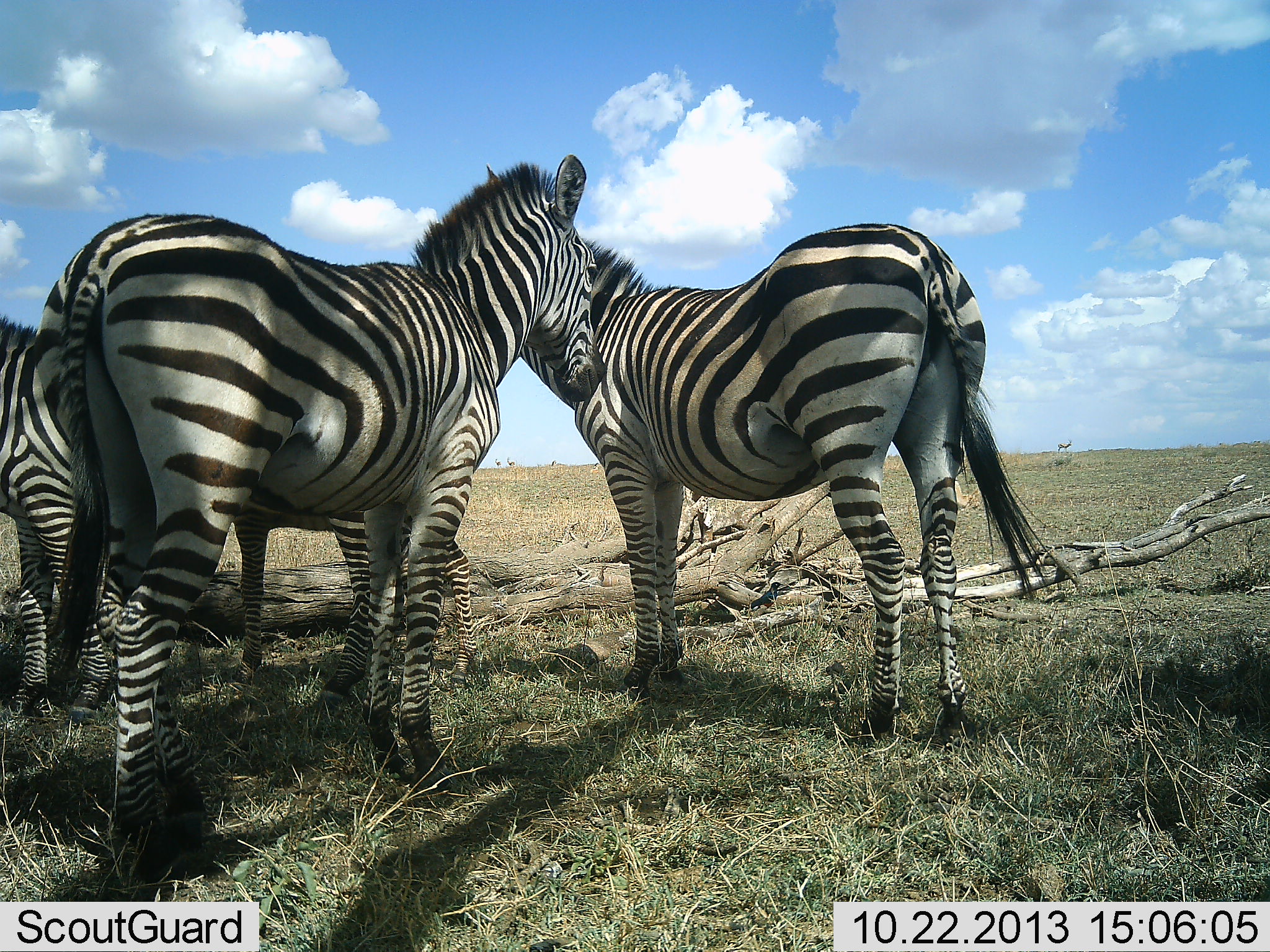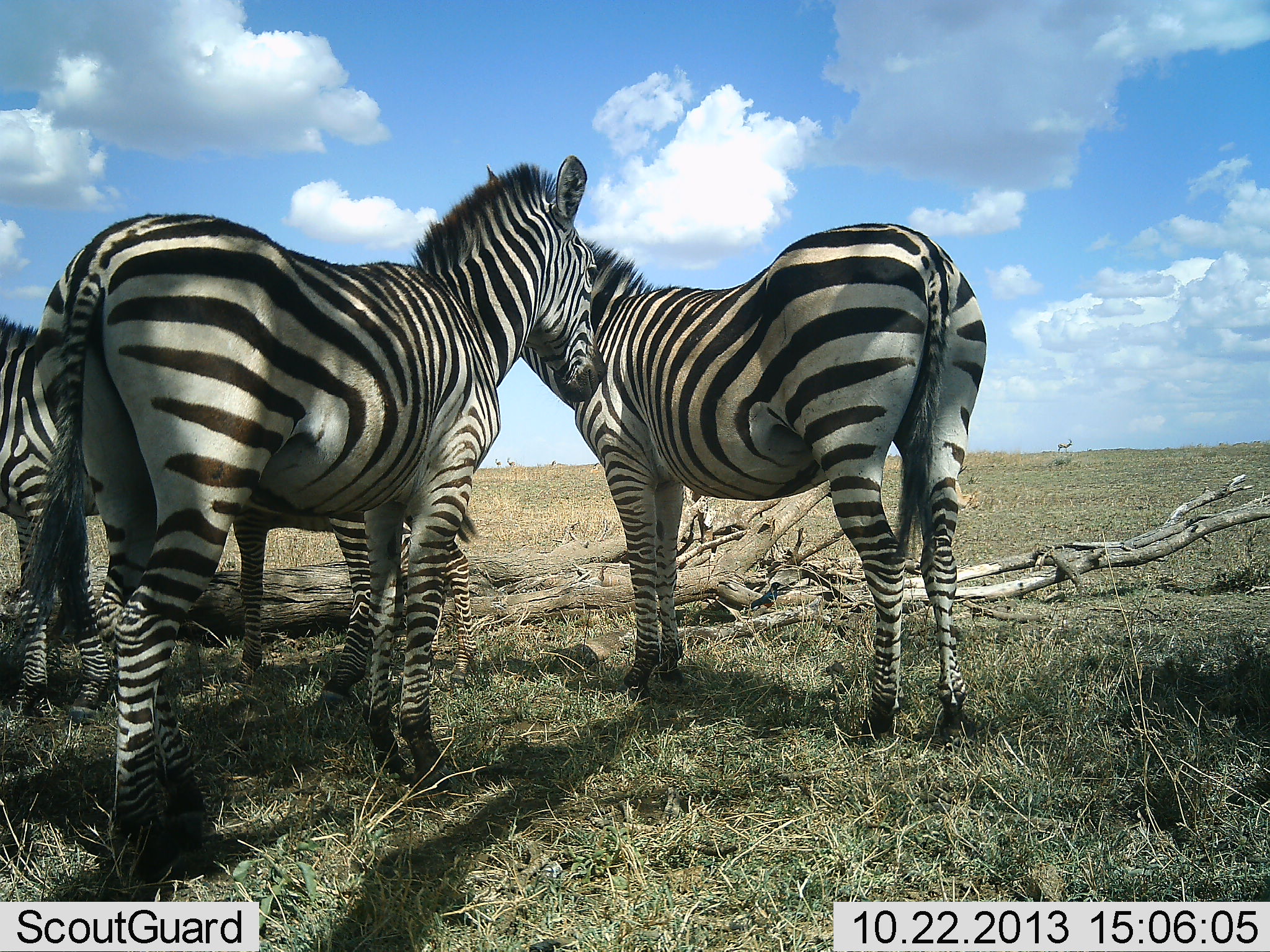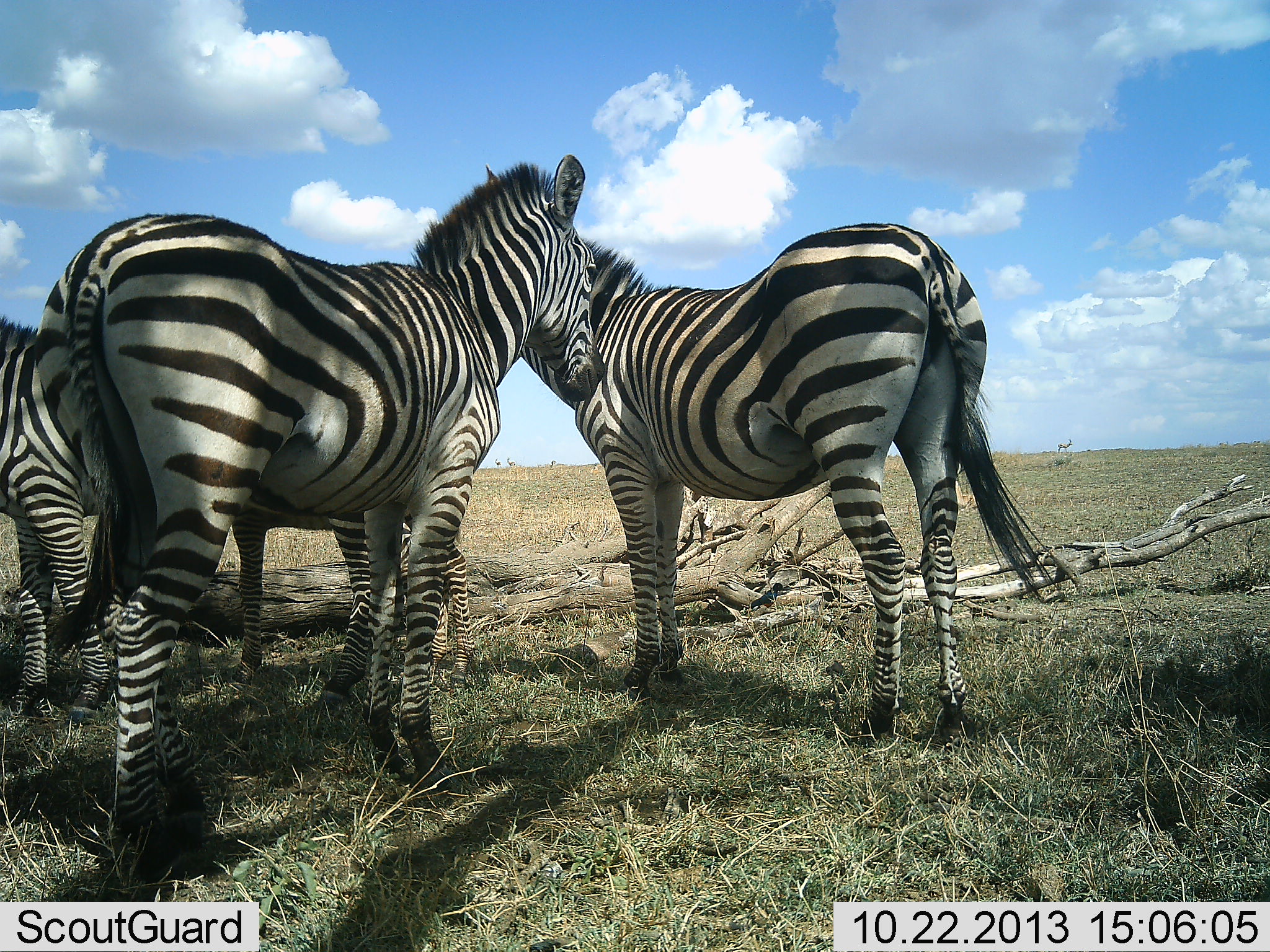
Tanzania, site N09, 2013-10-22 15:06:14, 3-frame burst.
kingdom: Animalia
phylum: Chordata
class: Mammalia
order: Perissodactyla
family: Equidae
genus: Equus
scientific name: Equus quagga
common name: plains zebra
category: zebra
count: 3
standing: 92%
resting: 12%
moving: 0%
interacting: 12%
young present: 4%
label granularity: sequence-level